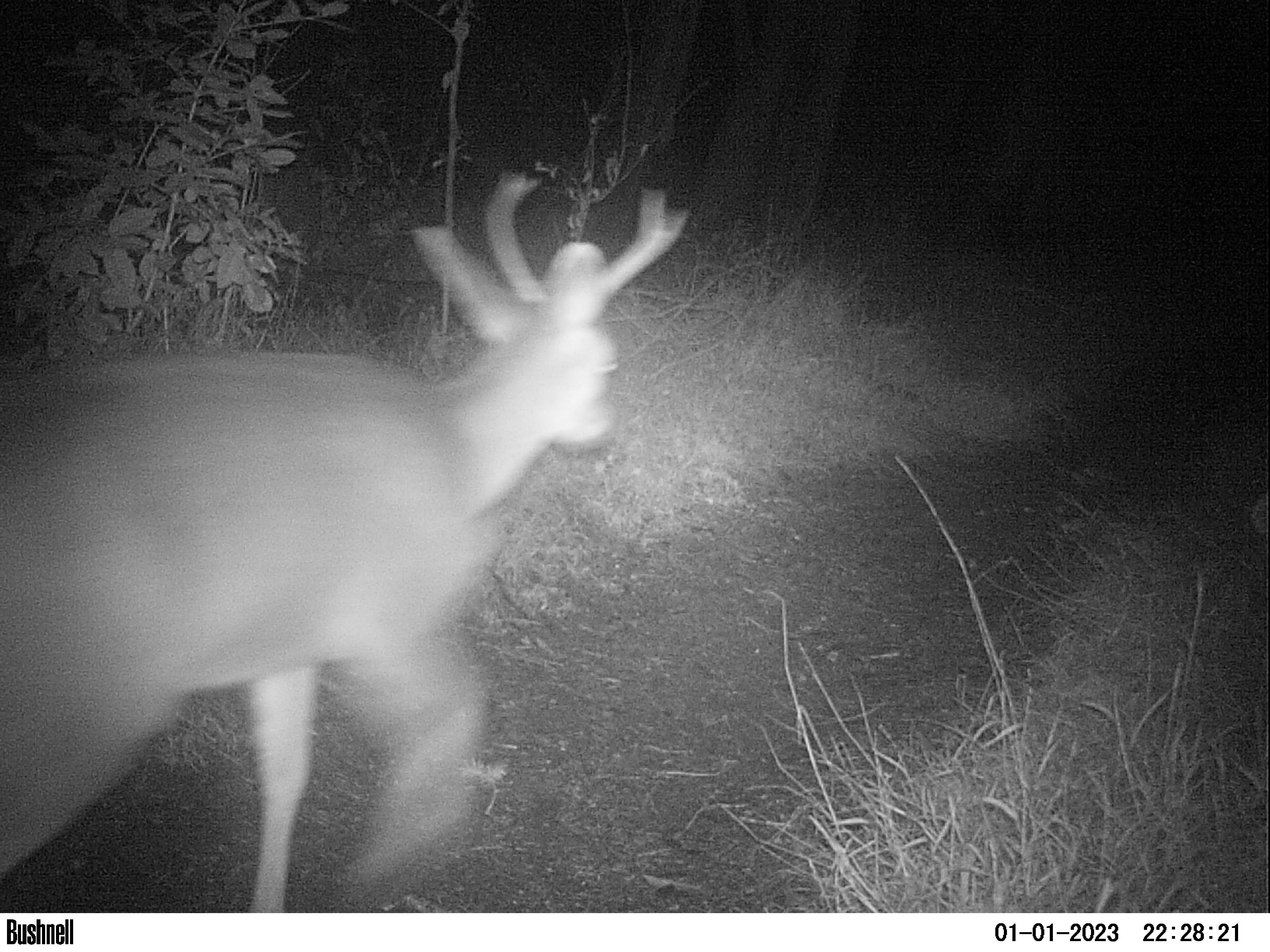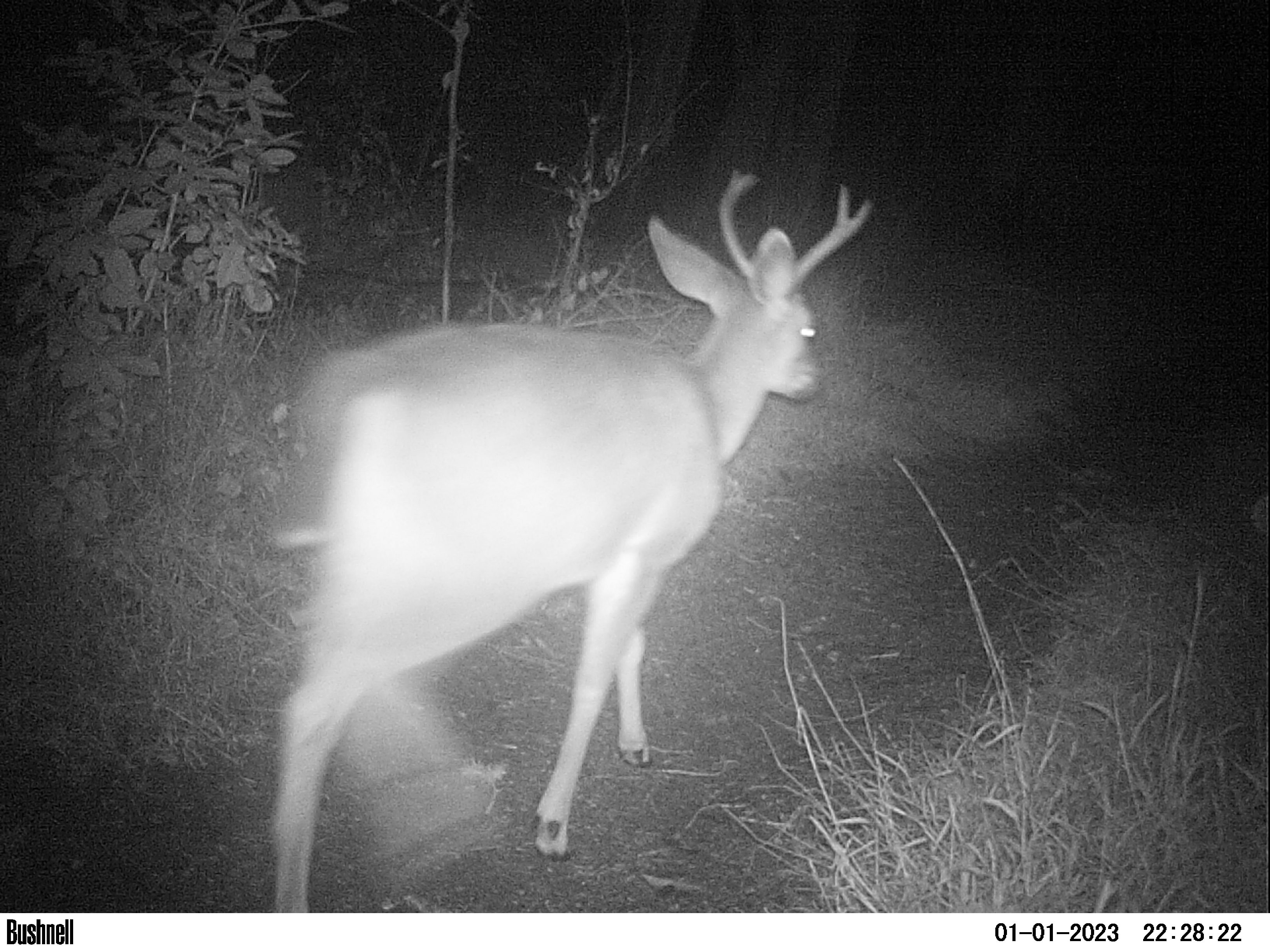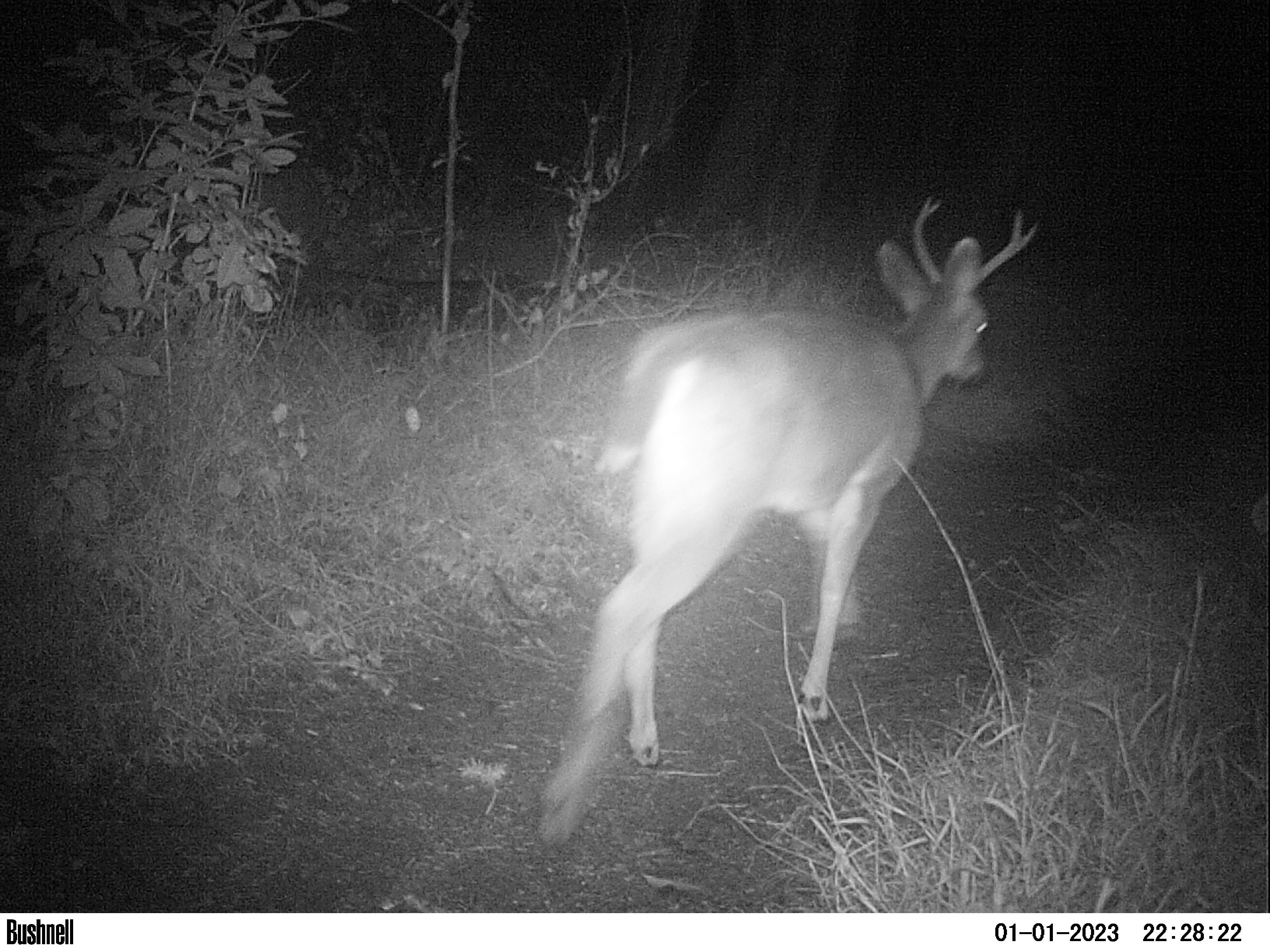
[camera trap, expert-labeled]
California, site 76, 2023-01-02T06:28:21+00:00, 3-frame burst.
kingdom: Animalia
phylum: Chordata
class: Mammalia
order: Artiodactyla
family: Cervidae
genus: Odocoileus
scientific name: Odocoileus hemionus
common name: mule deer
Mule deer (Odocoileus hemionus).